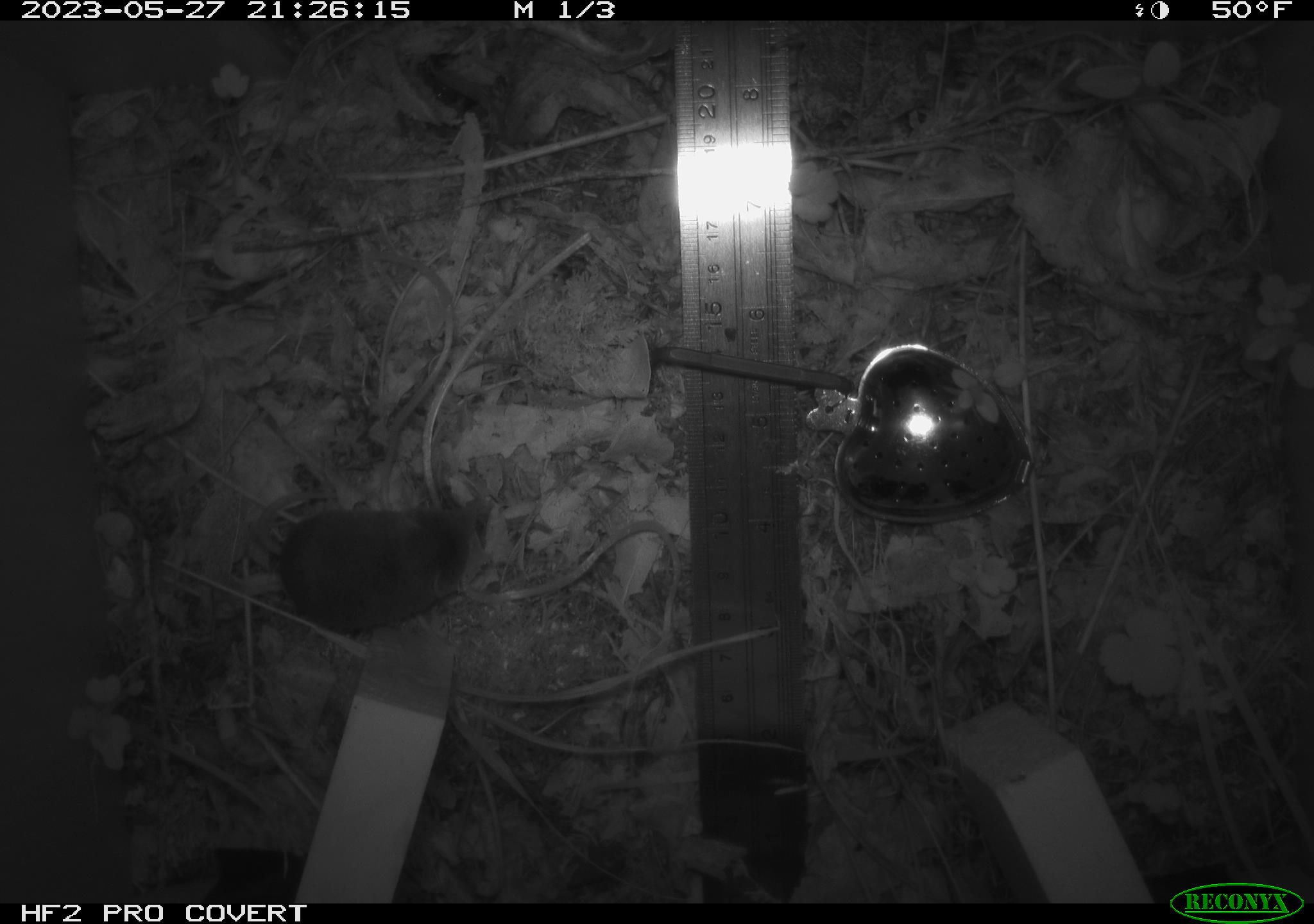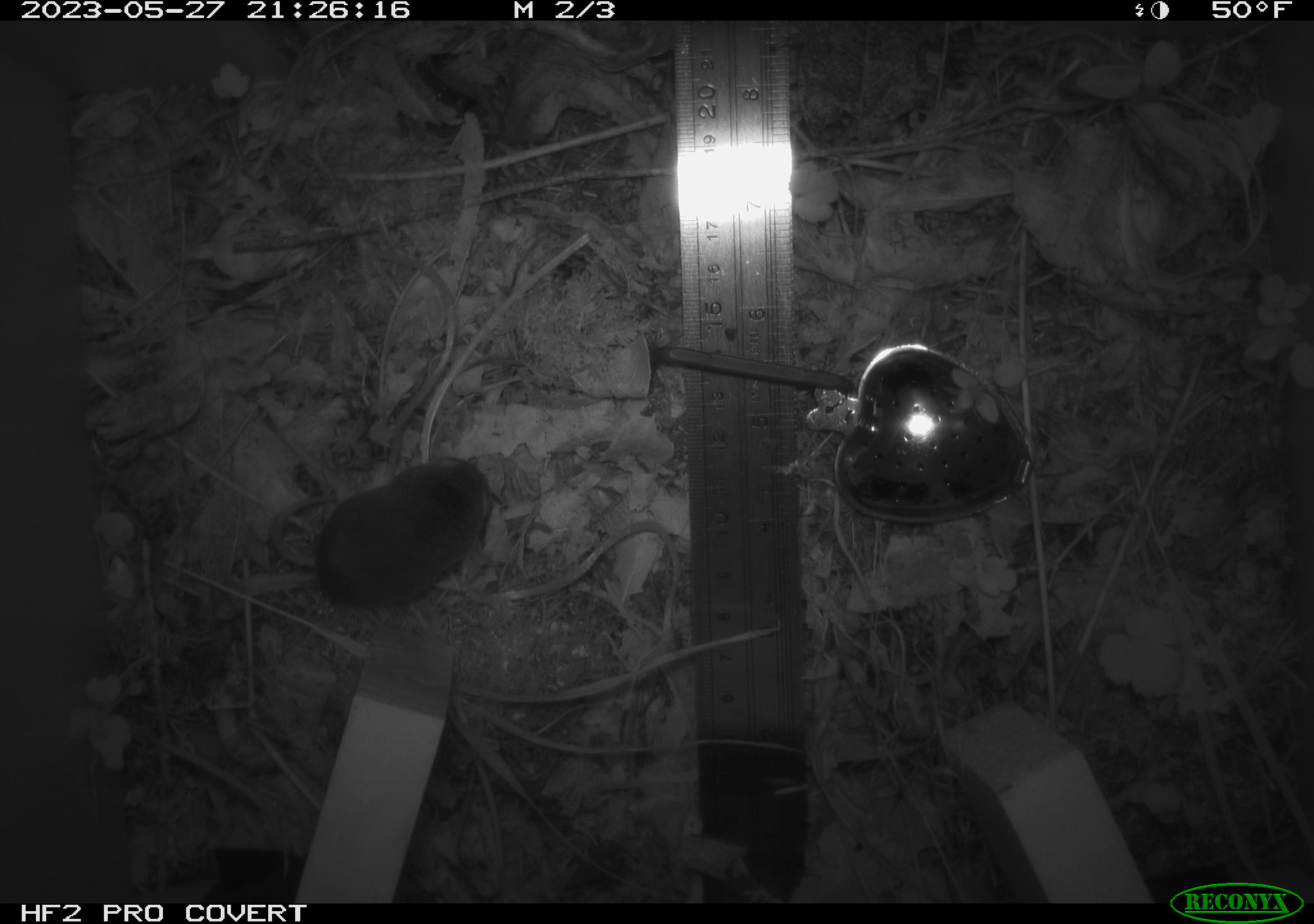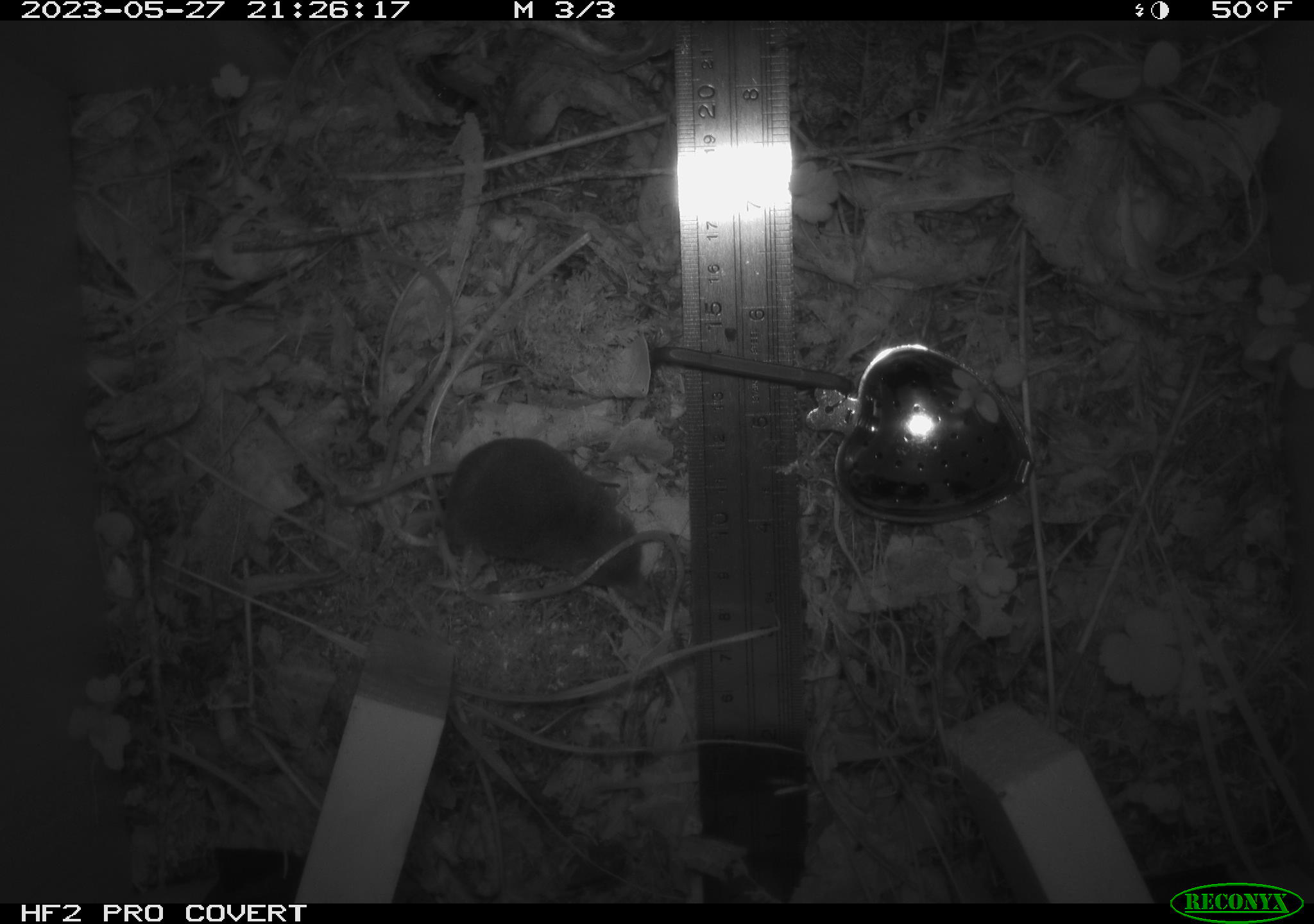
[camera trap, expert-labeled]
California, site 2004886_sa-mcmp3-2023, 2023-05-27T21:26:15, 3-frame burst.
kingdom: Animalia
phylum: Chordata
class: Mammalia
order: Eulipotyphla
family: Soricidae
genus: Sorex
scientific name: Sorex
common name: long-tailed shrew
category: sorex species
Sorex species (long-tailed shrew) (Sorex).